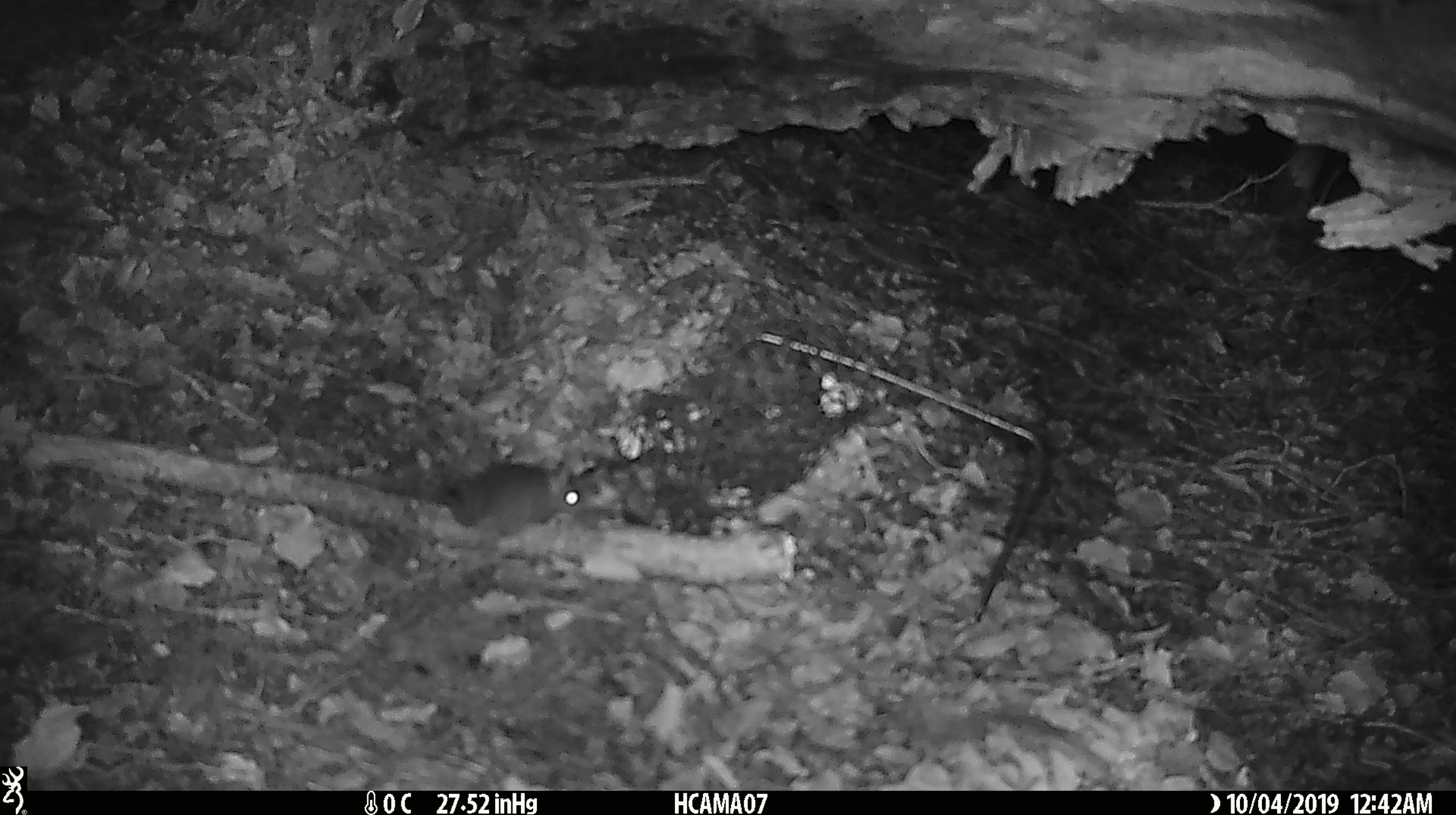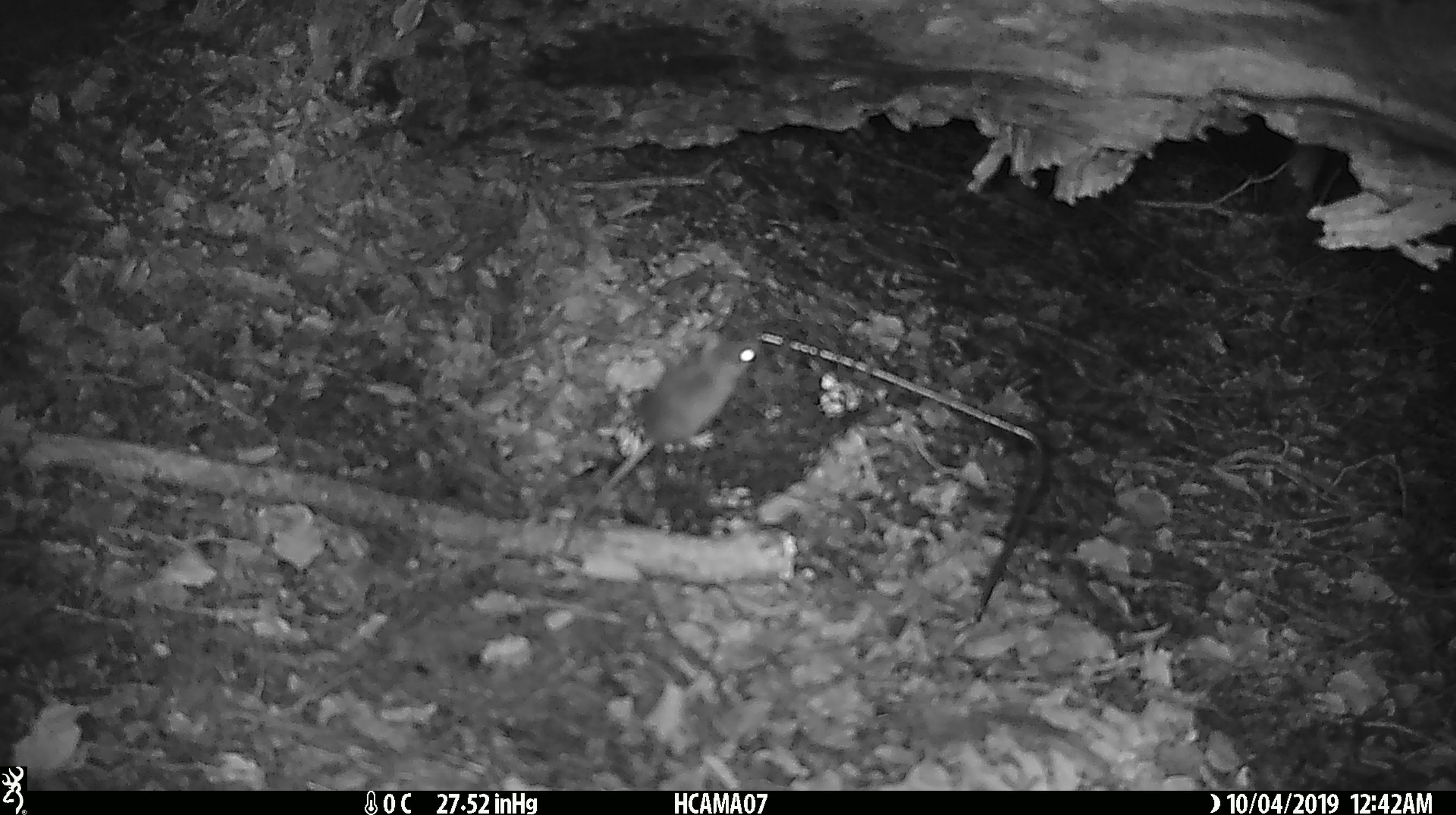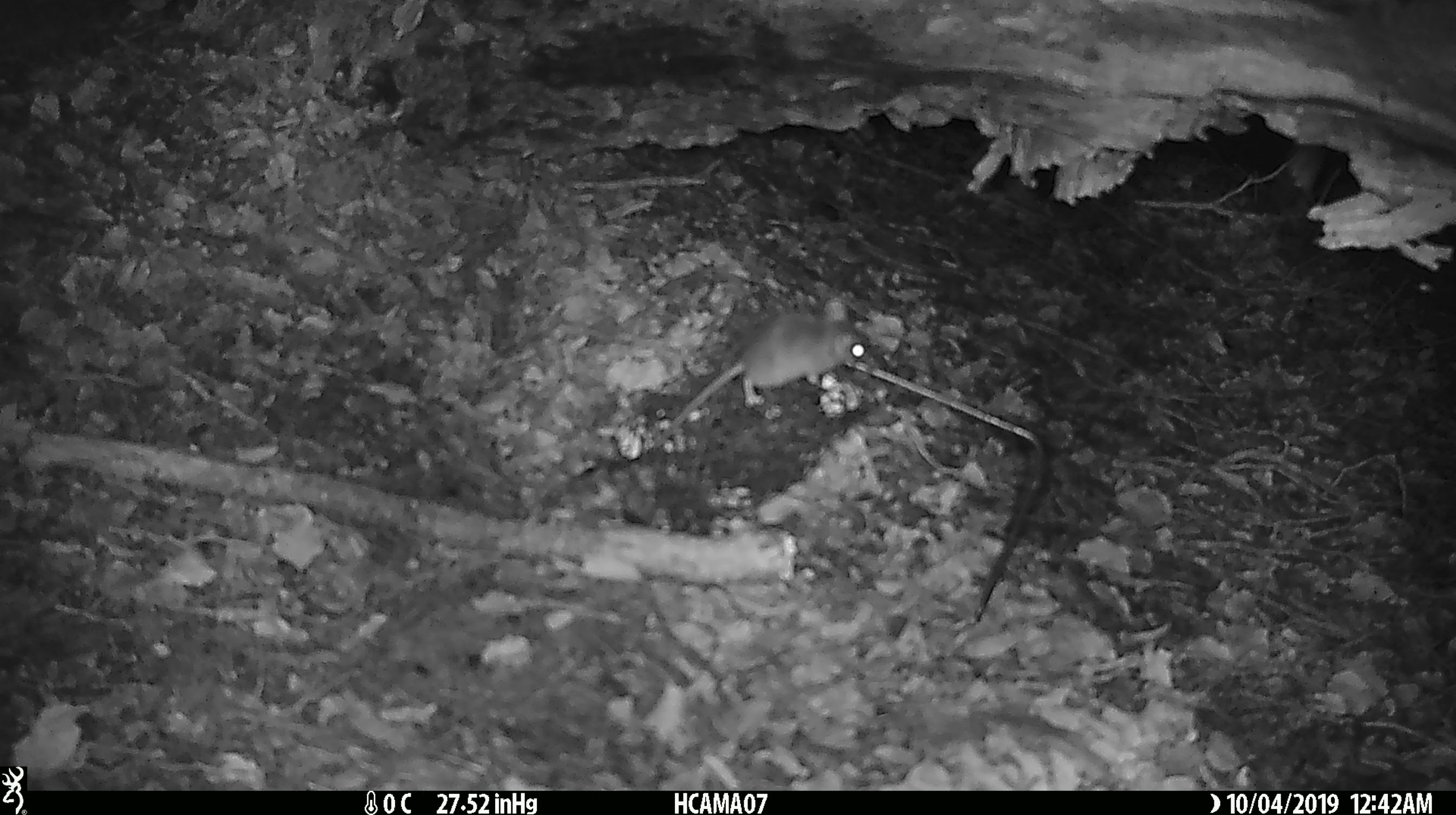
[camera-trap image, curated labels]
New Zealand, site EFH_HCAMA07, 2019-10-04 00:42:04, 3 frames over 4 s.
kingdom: Animalia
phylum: Chordata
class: Mammalia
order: Rodentia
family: Muridae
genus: Mus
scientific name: Mus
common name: mouse